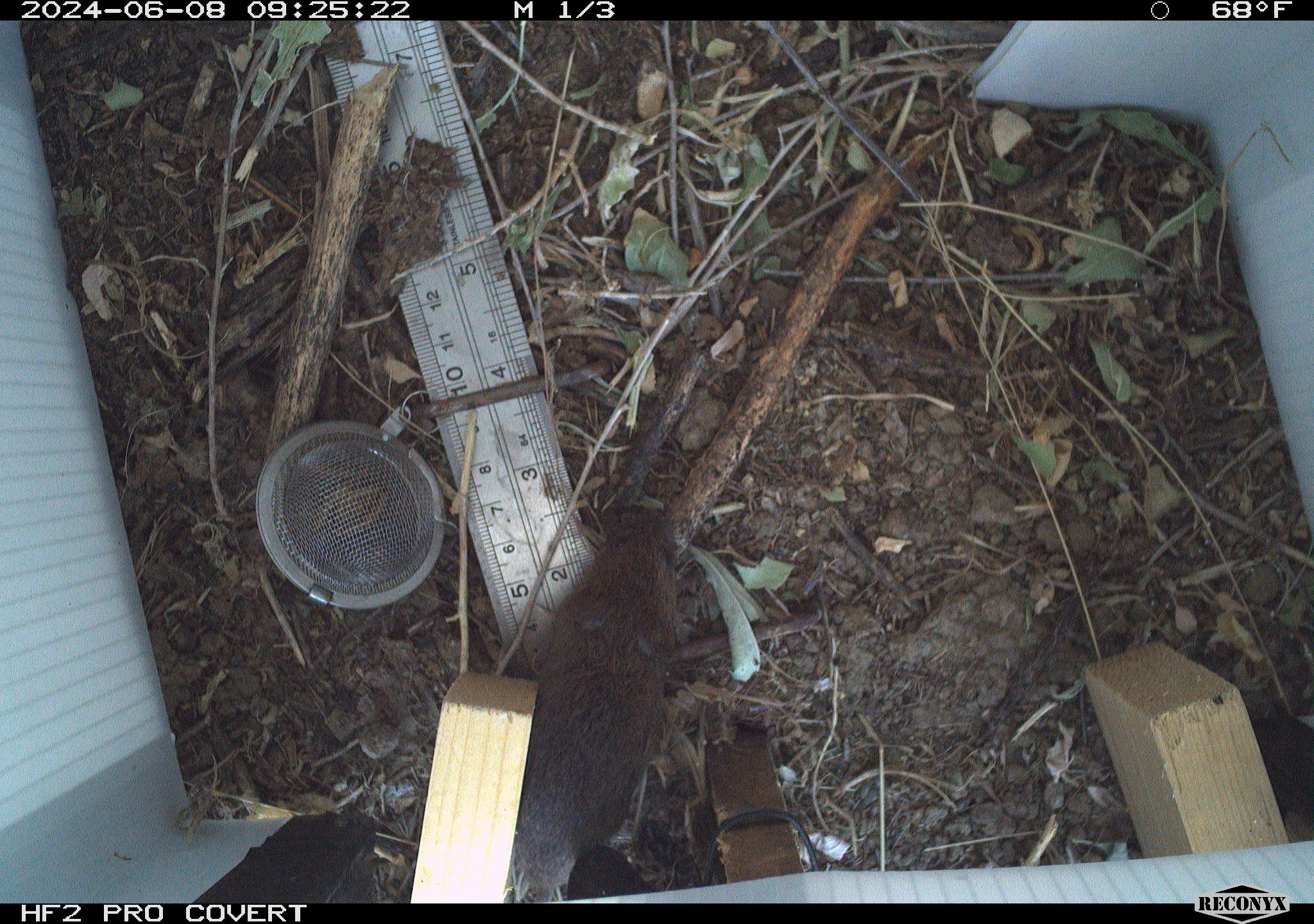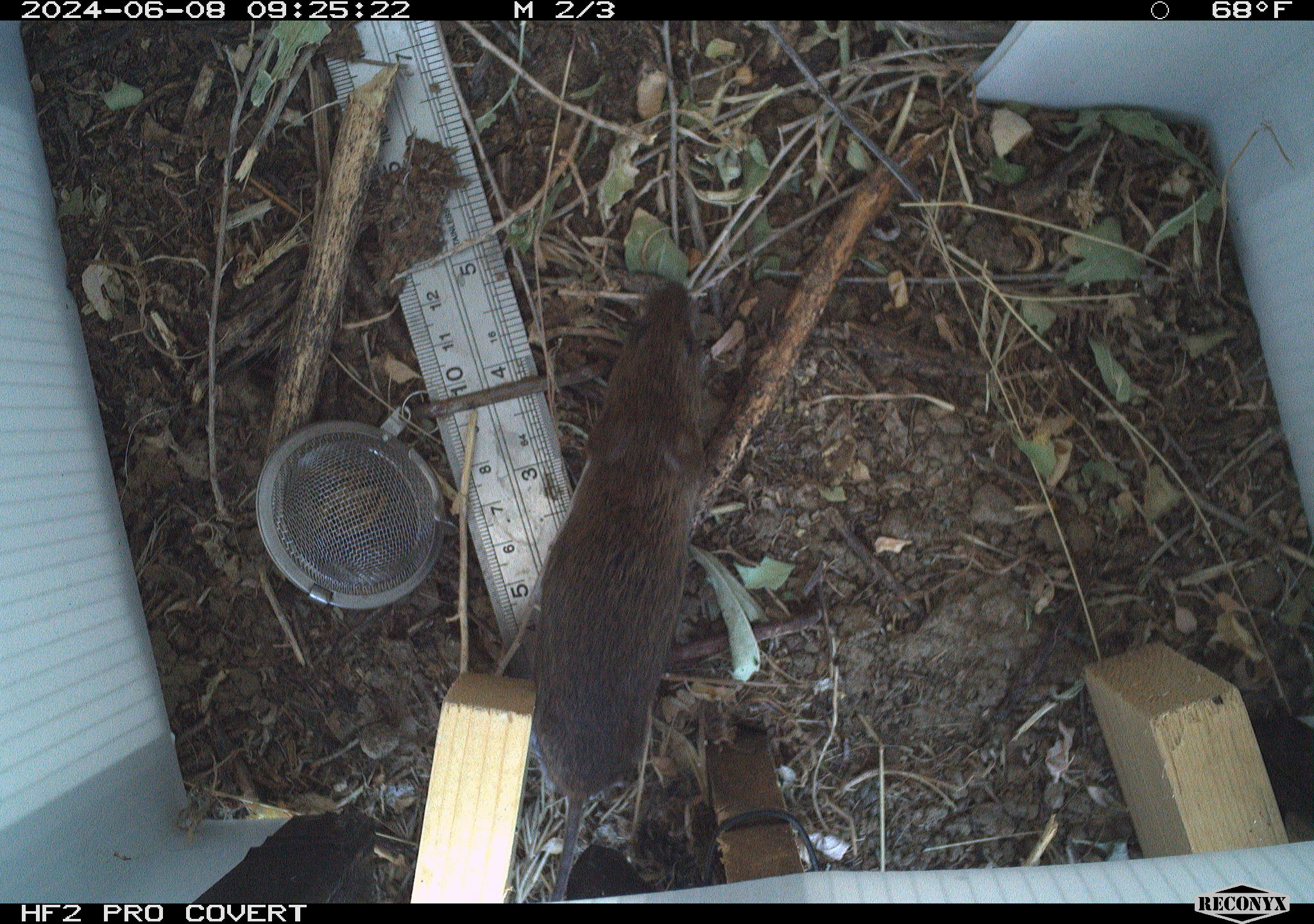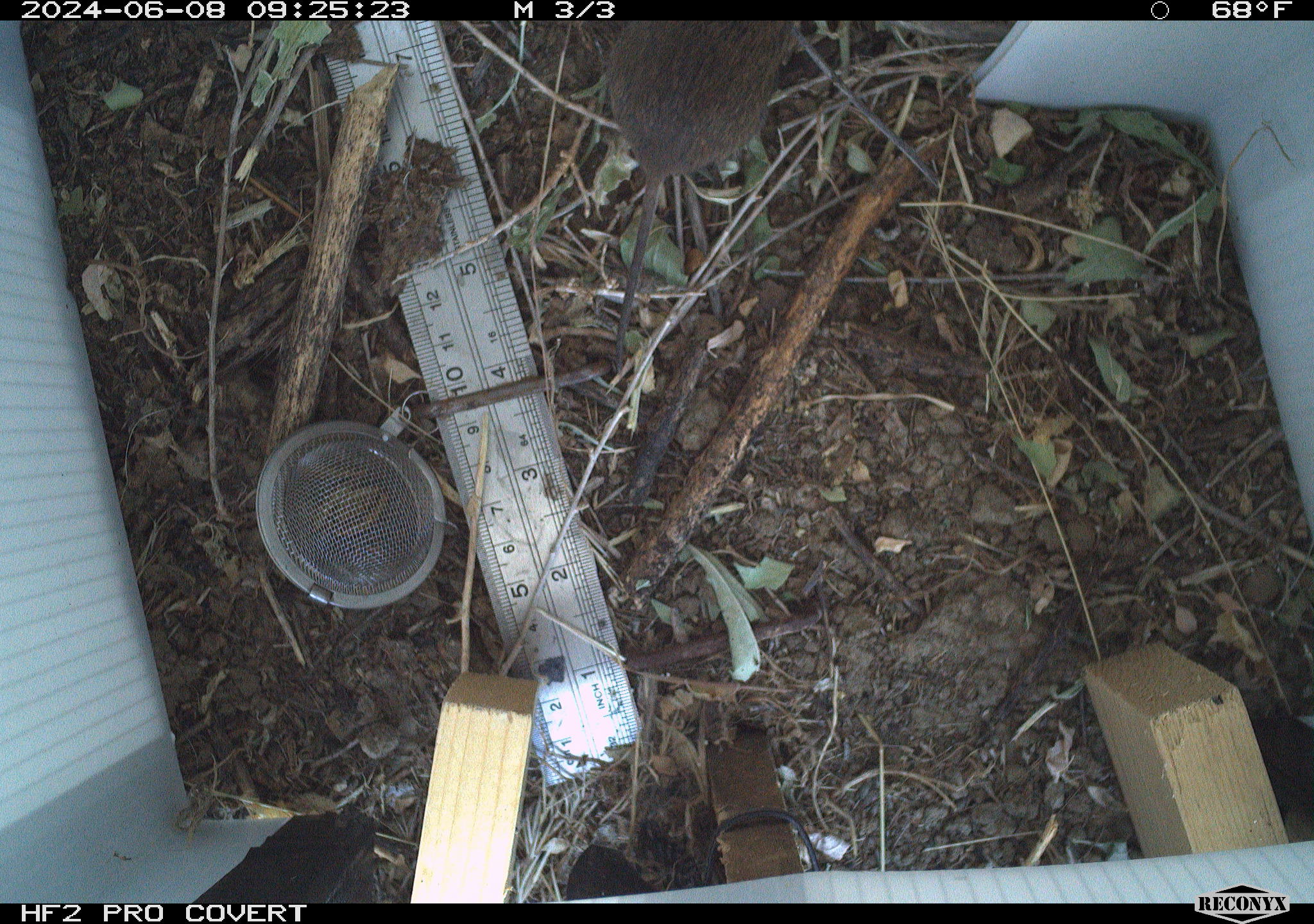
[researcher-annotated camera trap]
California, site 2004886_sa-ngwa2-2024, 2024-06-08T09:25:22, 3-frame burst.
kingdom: Animalia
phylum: Chordata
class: Mammalia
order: Rodentia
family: Cricetidae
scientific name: Arvicolinae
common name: voles, lemmings, and muskrats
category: arvicolinae subfamily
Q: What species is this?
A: Arvicolinae subfamily (voles, lemmings, and muskrats) (Arvicolinae).